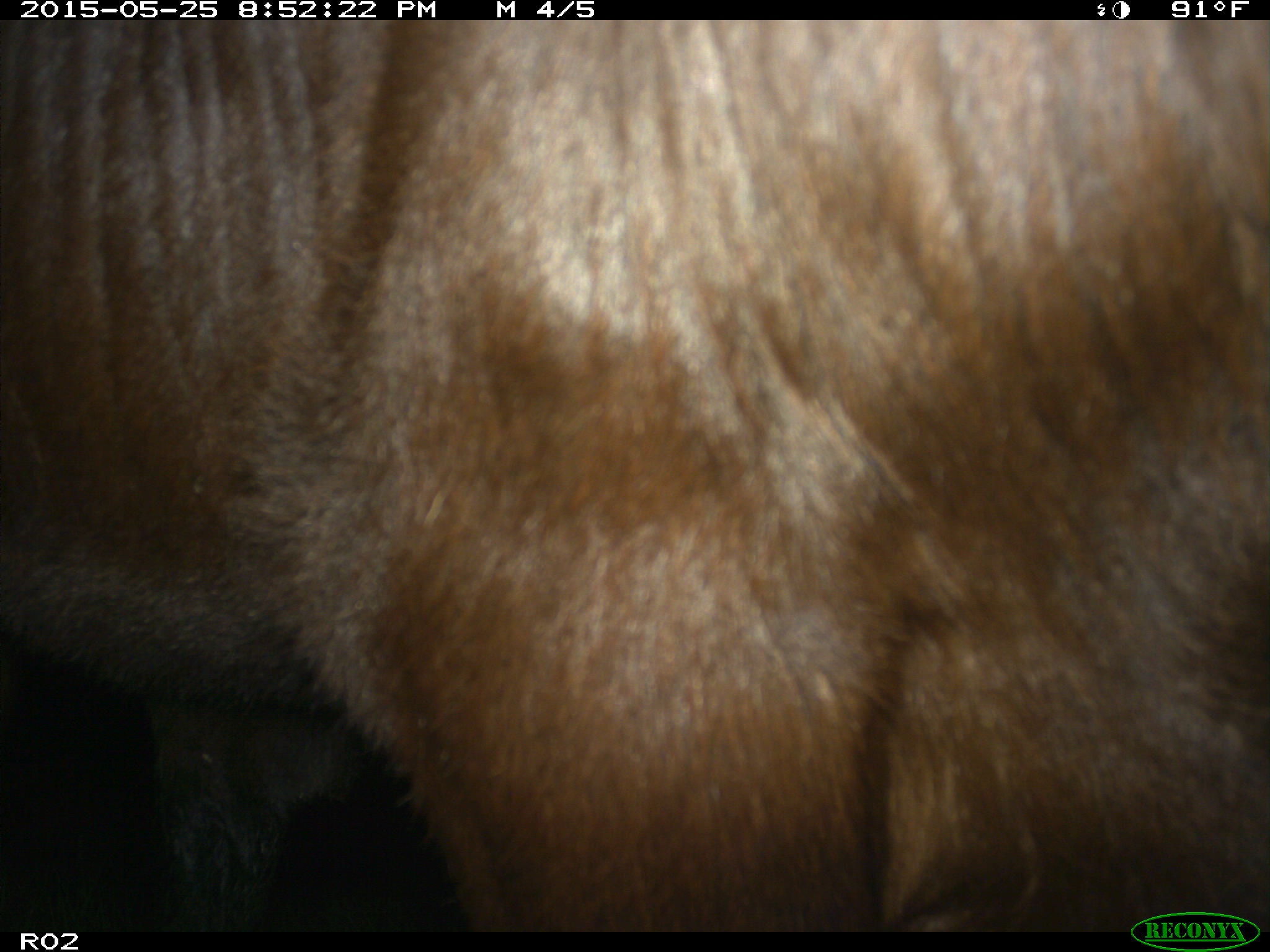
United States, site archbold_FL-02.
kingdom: Animalia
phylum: Chordata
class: Mammalia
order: Artiodactyla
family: Bovidae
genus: Bos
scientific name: Bos taurus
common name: domestic cow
Bos taurus (domestic cow).